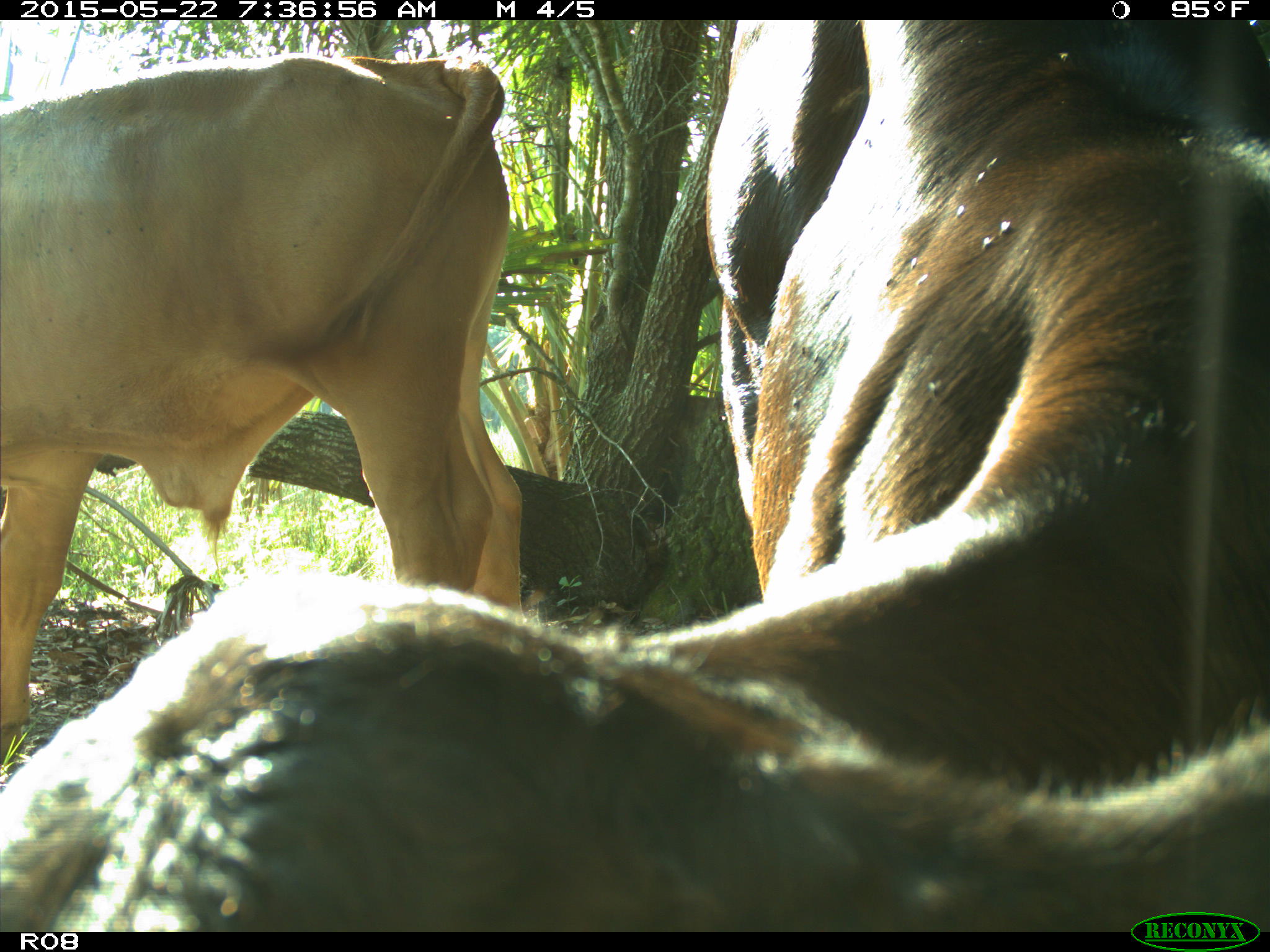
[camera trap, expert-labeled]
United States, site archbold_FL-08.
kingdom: Animalia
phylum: Chordata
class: Mammalia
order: Artiodactyla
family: Bovidae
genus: Bos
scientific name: Bos taurus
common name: domestic cow